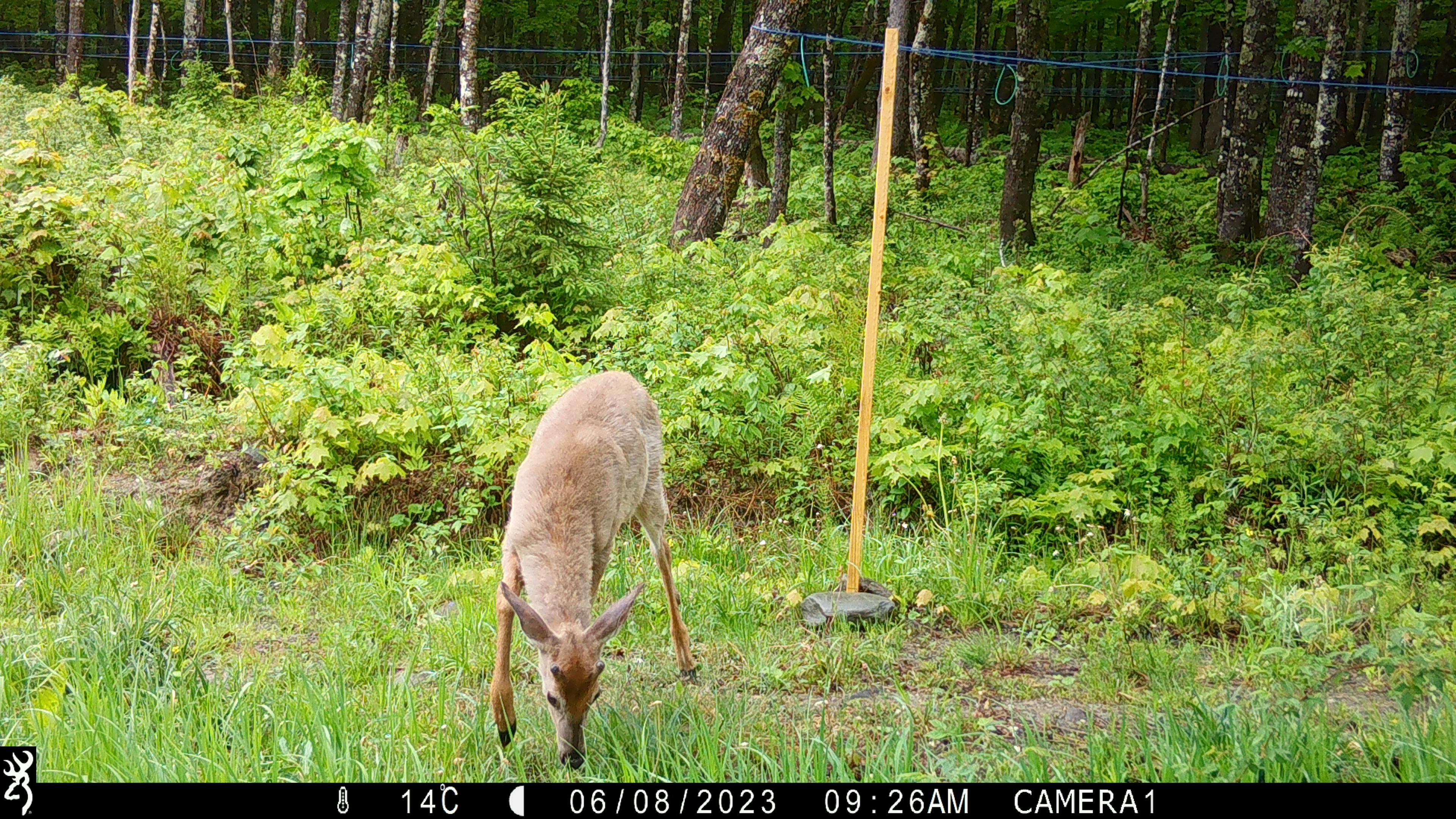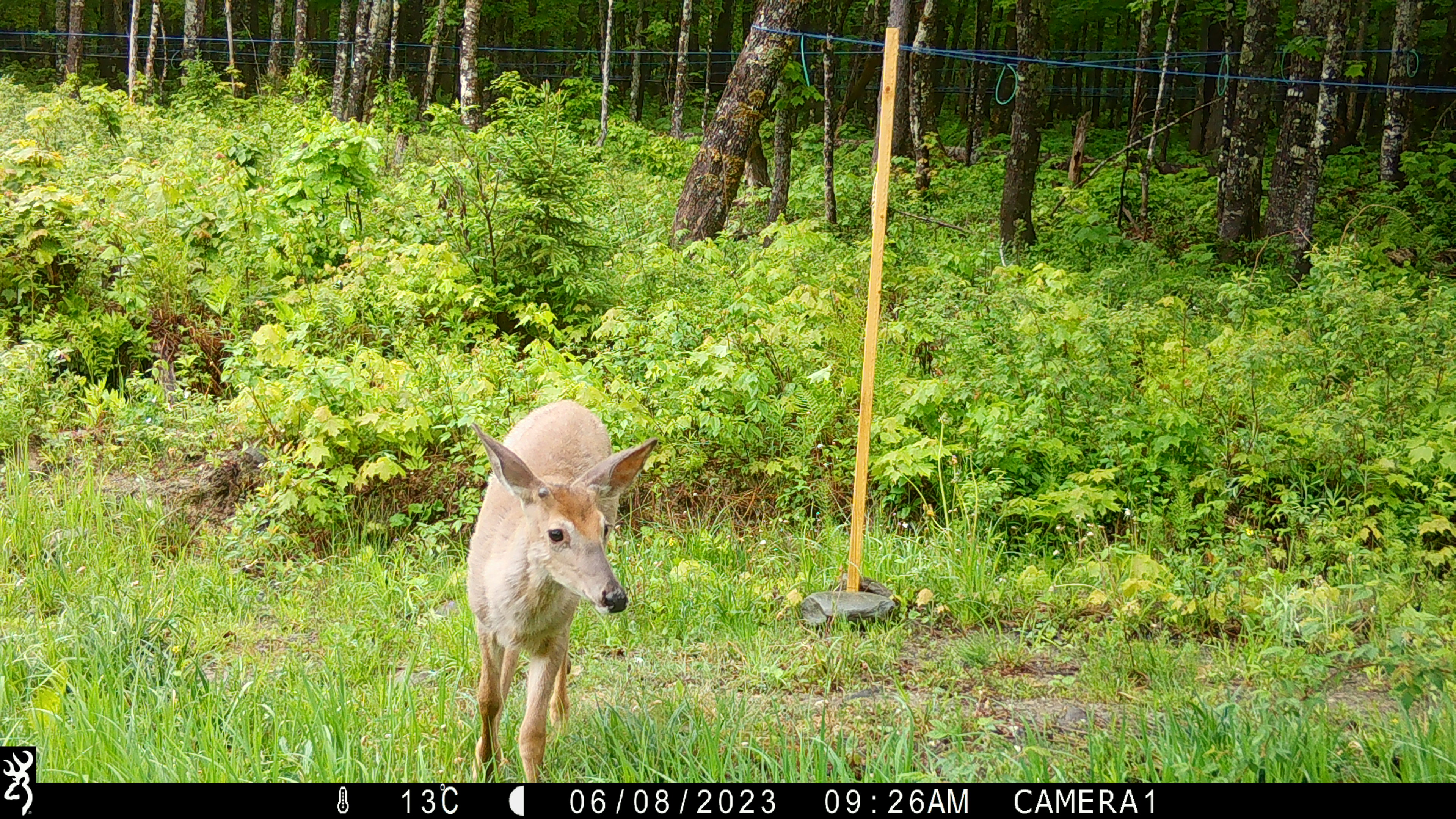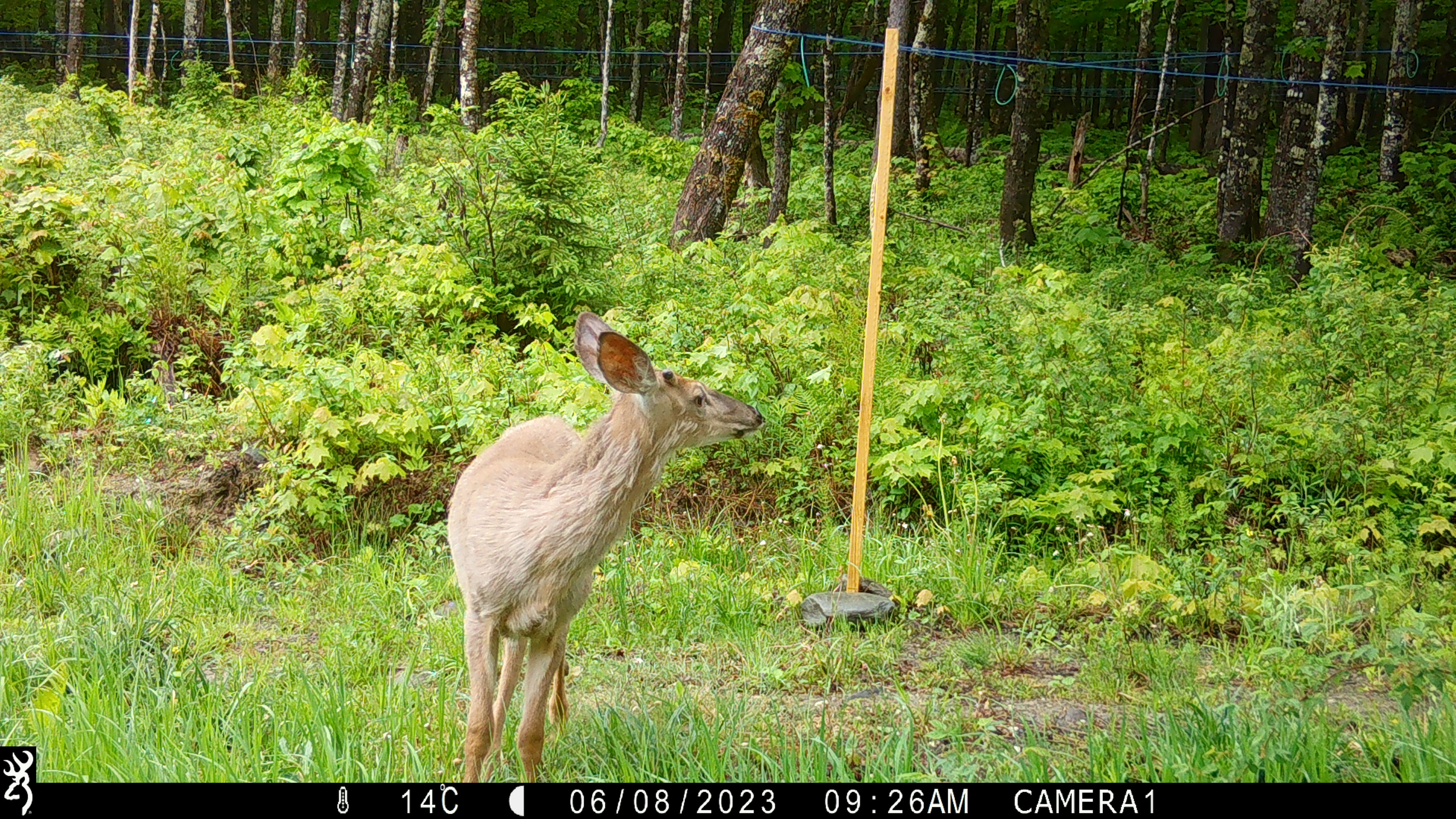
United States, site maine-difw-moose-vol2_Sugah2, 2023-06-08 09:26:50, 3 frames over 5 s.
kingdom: Animalia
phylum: Chordata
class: Mammalia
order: Artiodactyla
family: Cervidae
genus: Odocoileus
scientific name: Odocoileus virginianus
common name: white-tailed deer